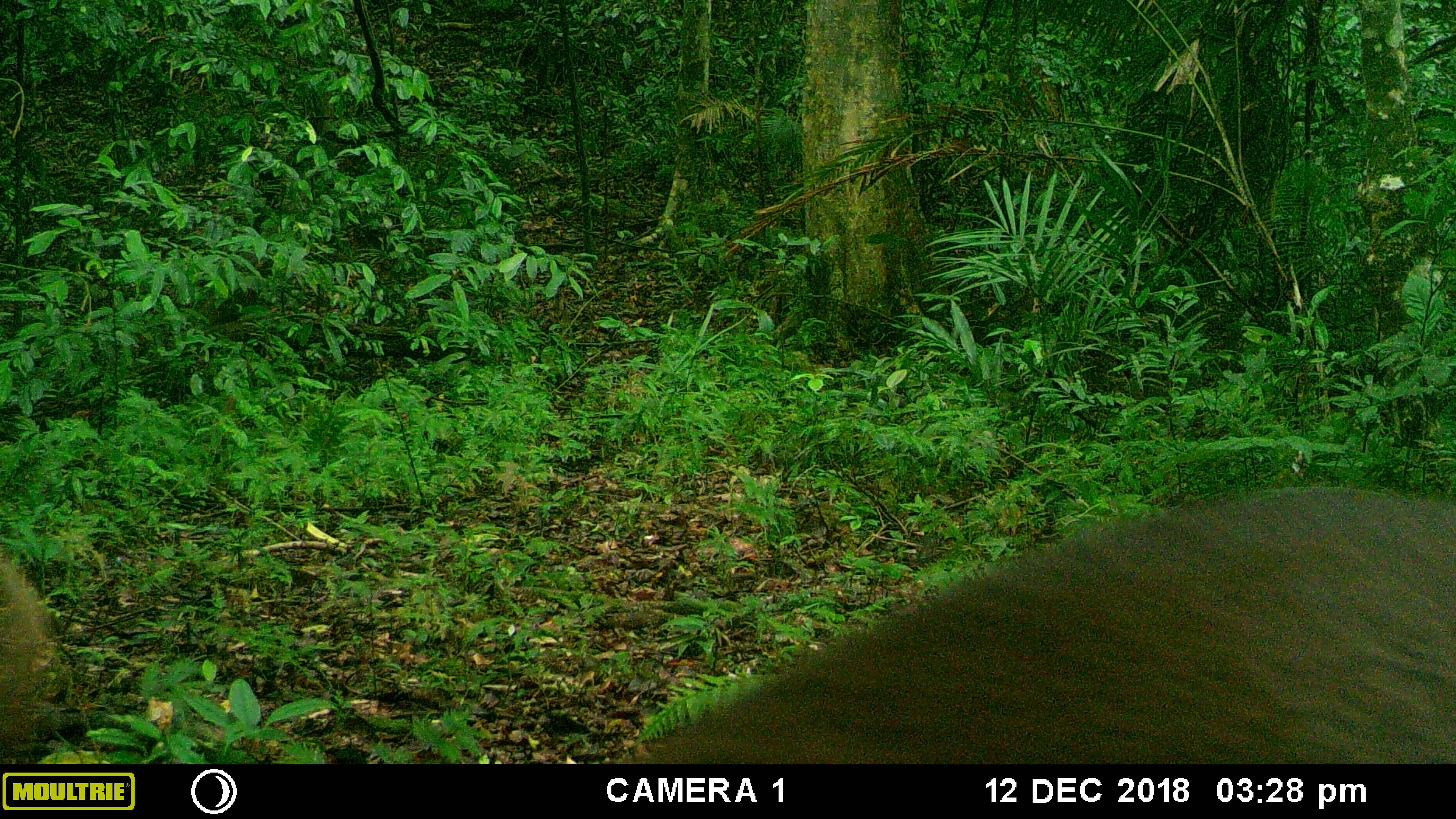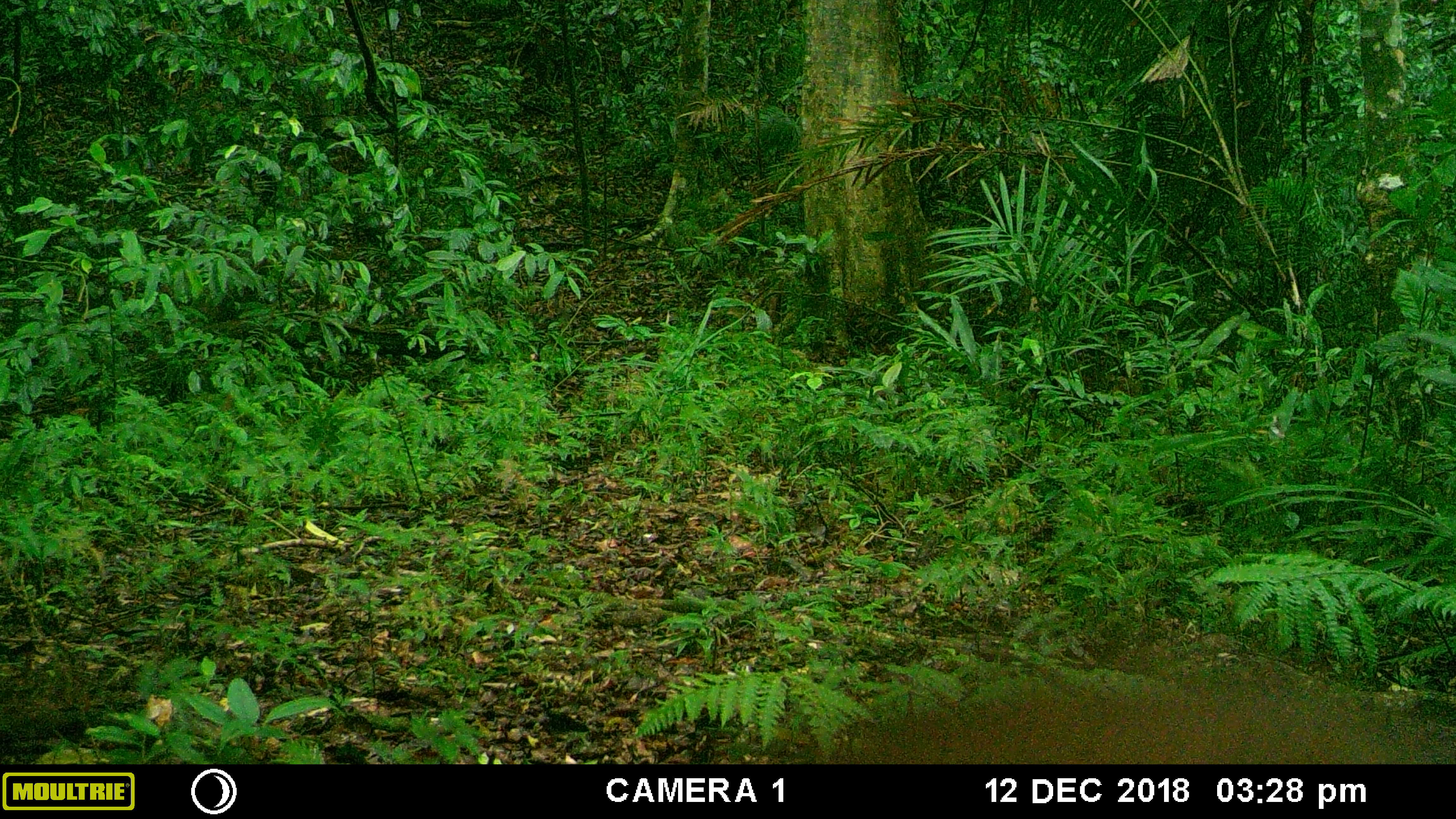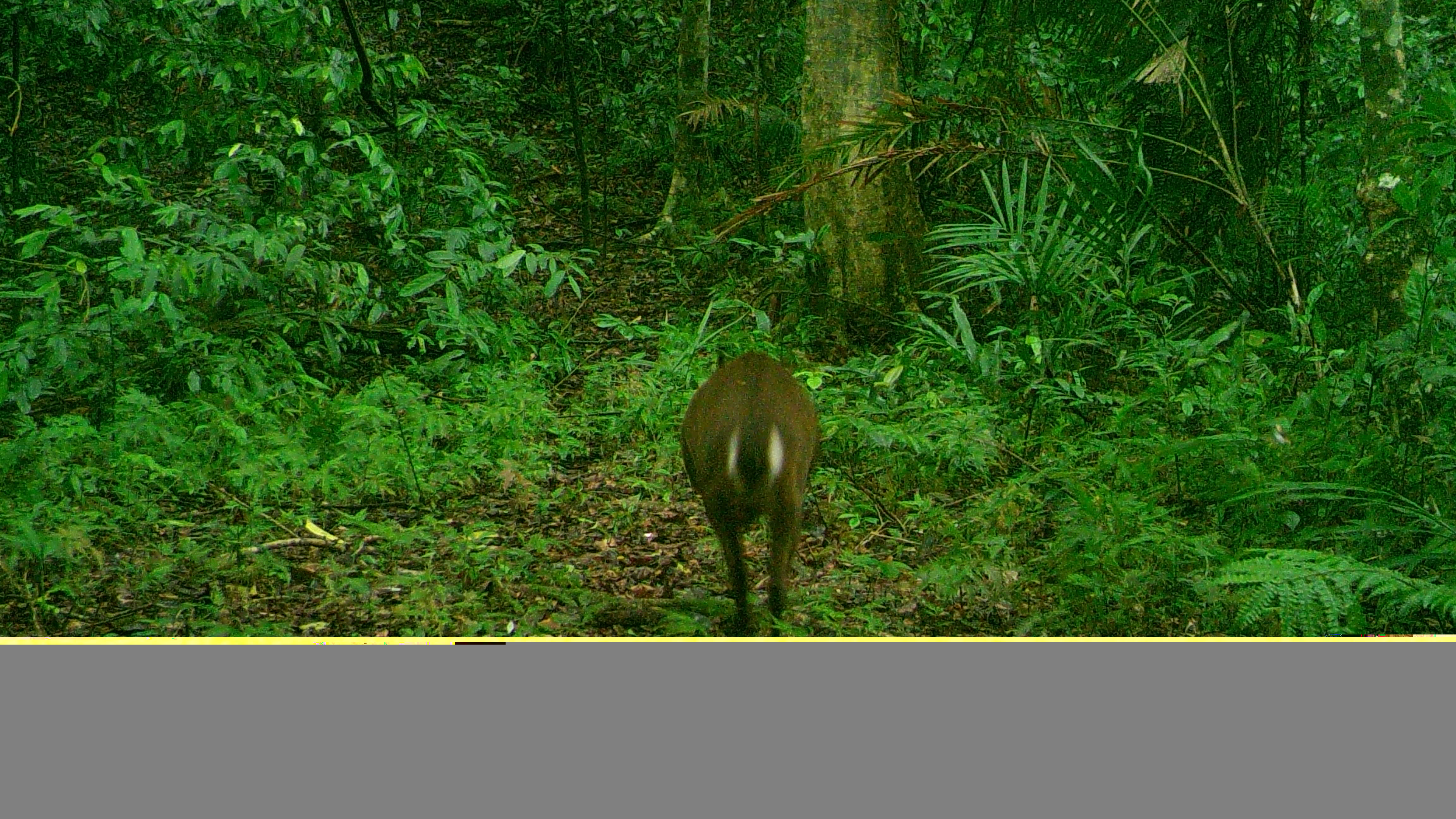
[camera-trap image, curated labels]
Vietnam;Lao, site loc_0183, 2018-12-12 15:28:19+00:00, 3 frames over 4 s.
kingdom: Animalia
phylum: Chordata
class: Mammalia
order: Artiodactyla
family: Cervidae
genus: Muntiacus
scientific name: Muntiacus vuquangensis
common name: large-antlered muntjac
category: large antlered muntjac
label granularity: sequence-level